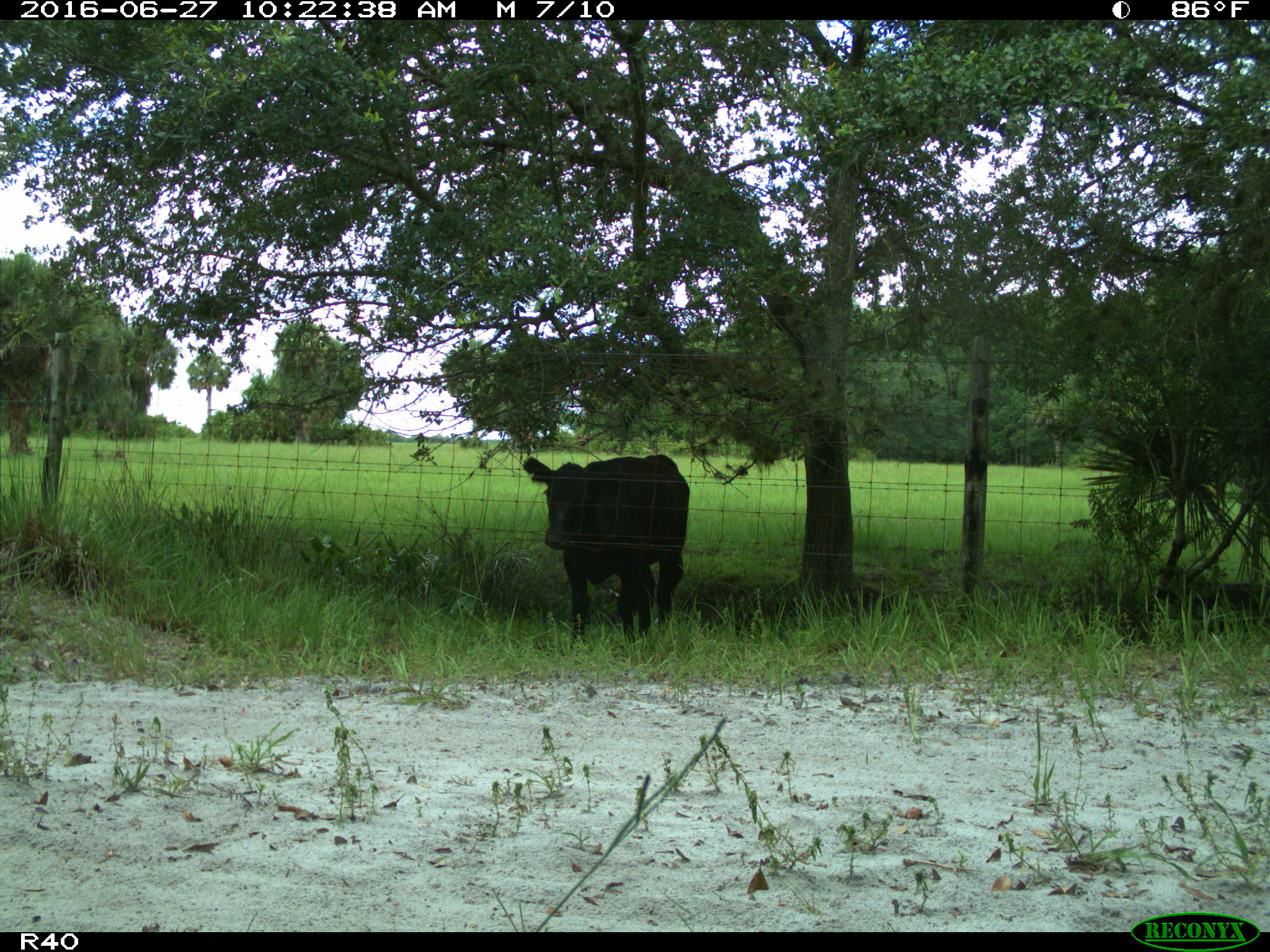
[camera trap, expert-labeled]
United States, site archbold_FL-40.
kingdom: Animalia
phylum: Chordata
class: Mammalia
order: Artiodactyla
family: Bovidae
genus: Bos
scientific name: Bos taurus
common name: domestic cow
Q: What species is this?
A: Bos taurus (domestic cow).